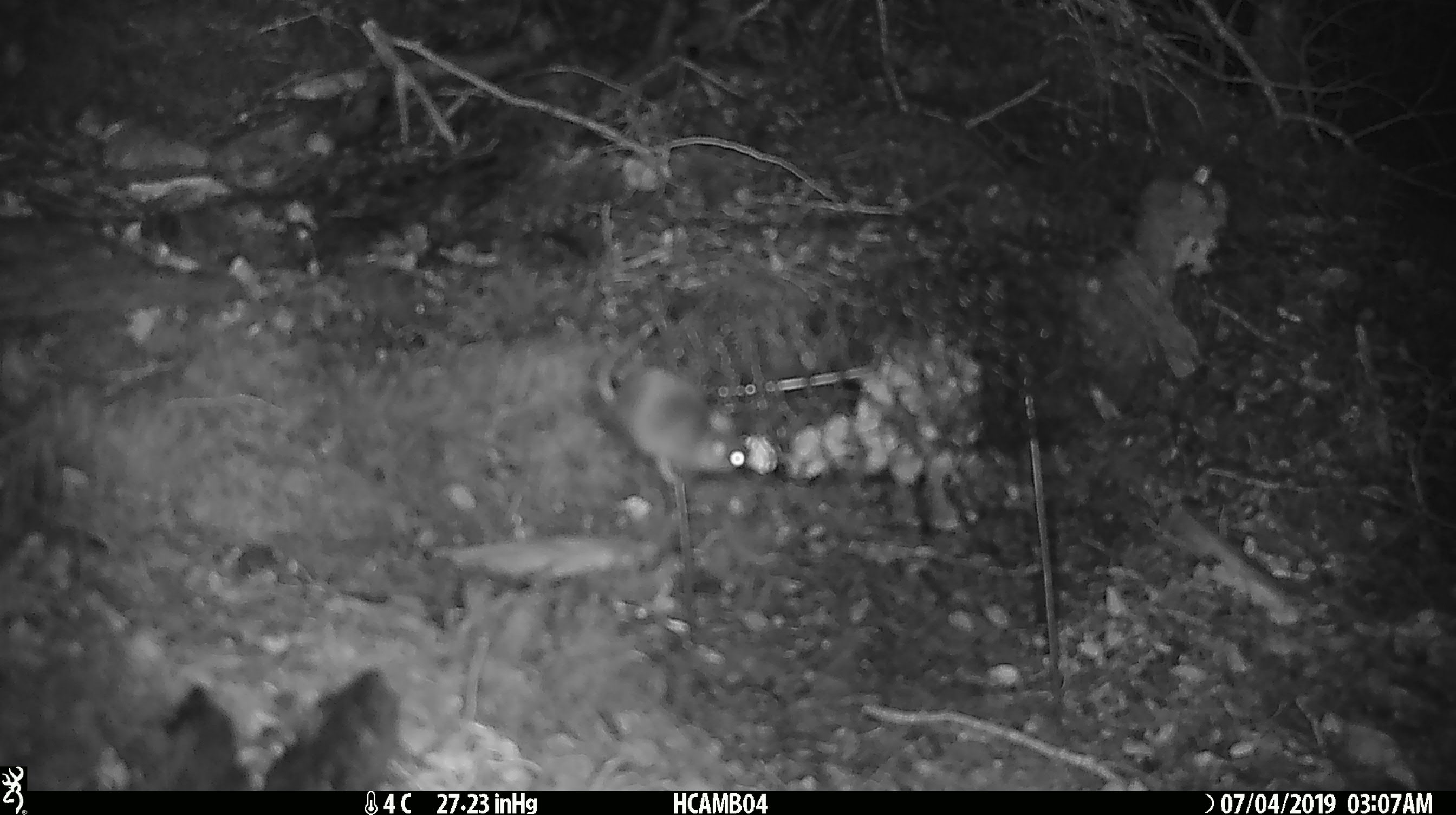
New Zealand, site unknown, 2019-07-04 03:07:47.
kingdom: Animalia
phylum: Chordata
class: Mammalia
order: Rodentia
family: Muridae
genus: Mus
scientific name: Mus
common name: mouse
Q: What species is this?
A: Mouse (Mus).